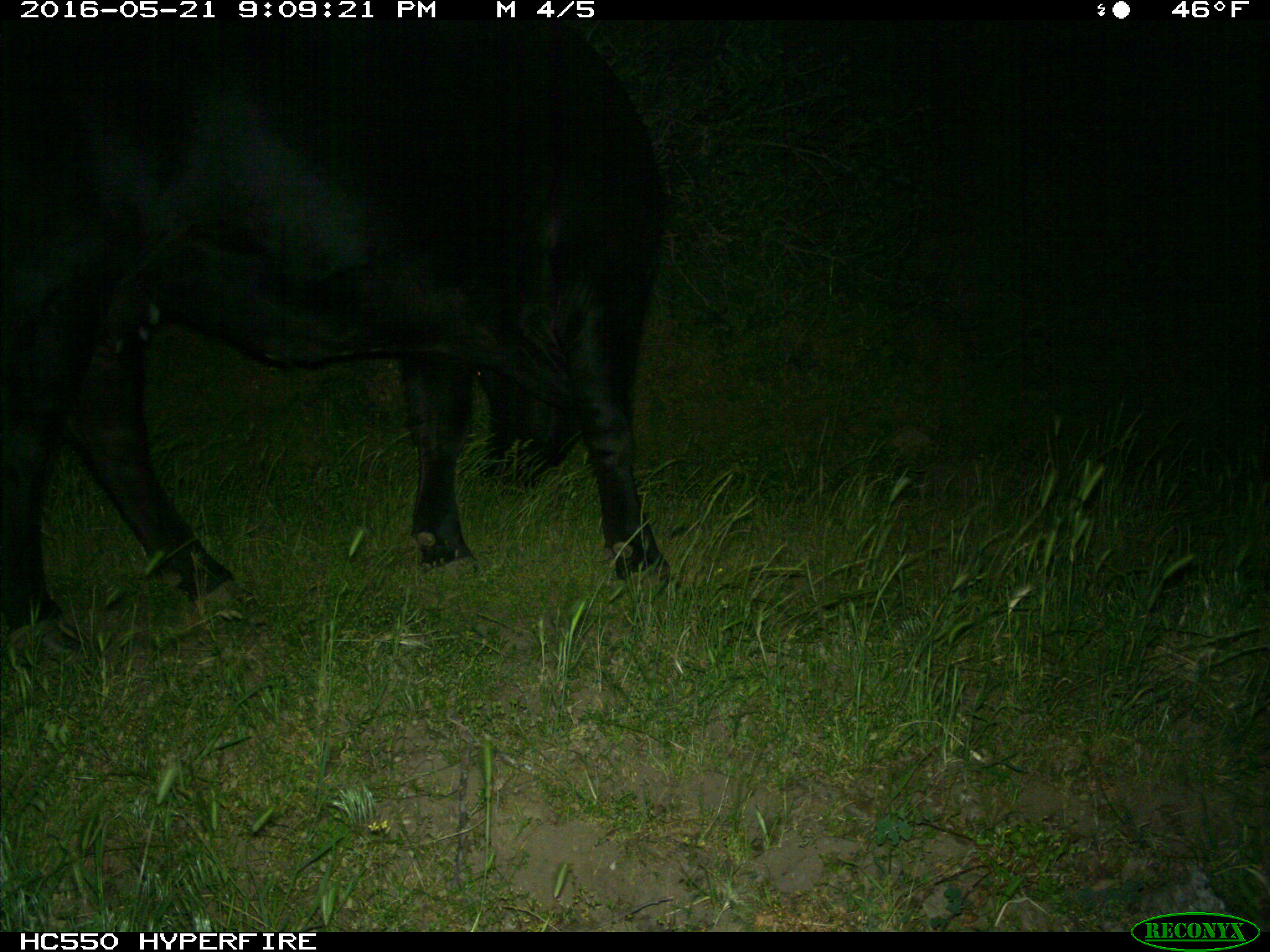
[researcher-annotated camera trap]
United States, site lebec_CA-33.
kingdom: Animalia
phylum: Chordata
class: Mammalia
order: Artiodactyla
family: Bovidae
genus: Bos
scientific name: Bos taurus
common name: domestic cow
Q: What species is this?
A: Bos taurus (domestic cow).